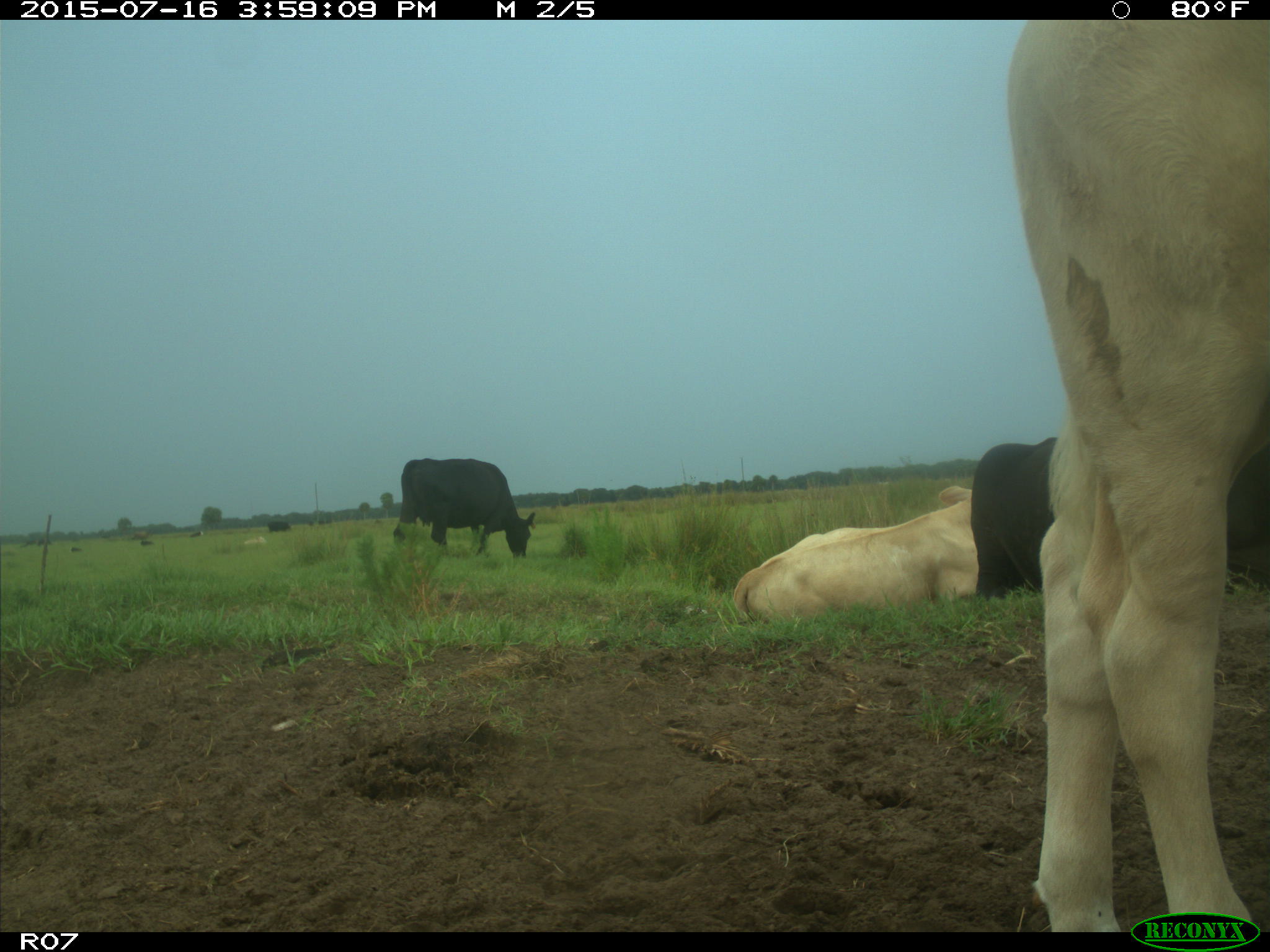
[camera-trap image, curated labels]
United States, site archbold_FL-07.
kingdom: Animalia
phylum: Chordata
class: Mammalia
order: Artiodactyla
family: Bovidae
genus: Bos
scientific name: Bos taurus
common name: domestic cow